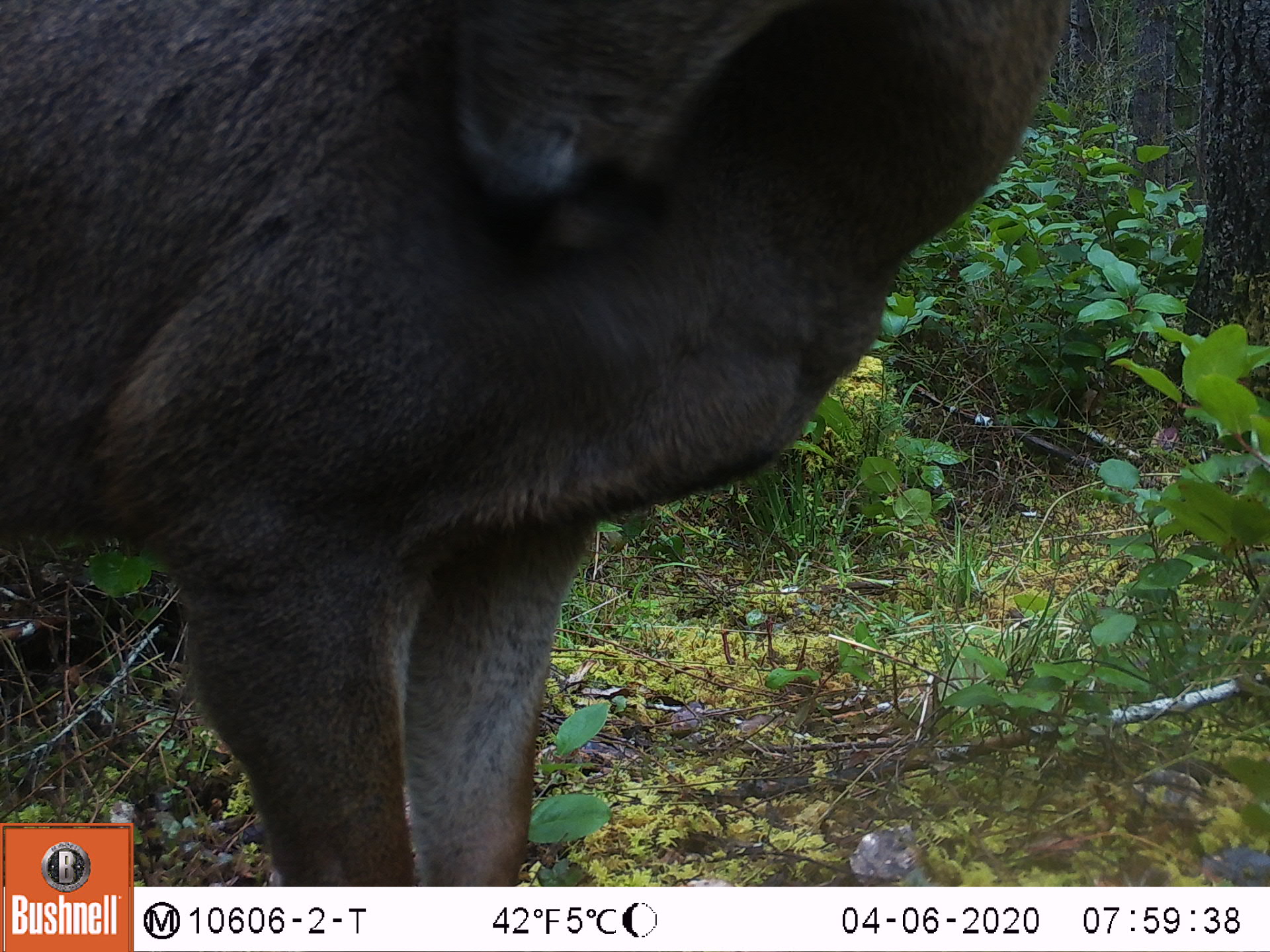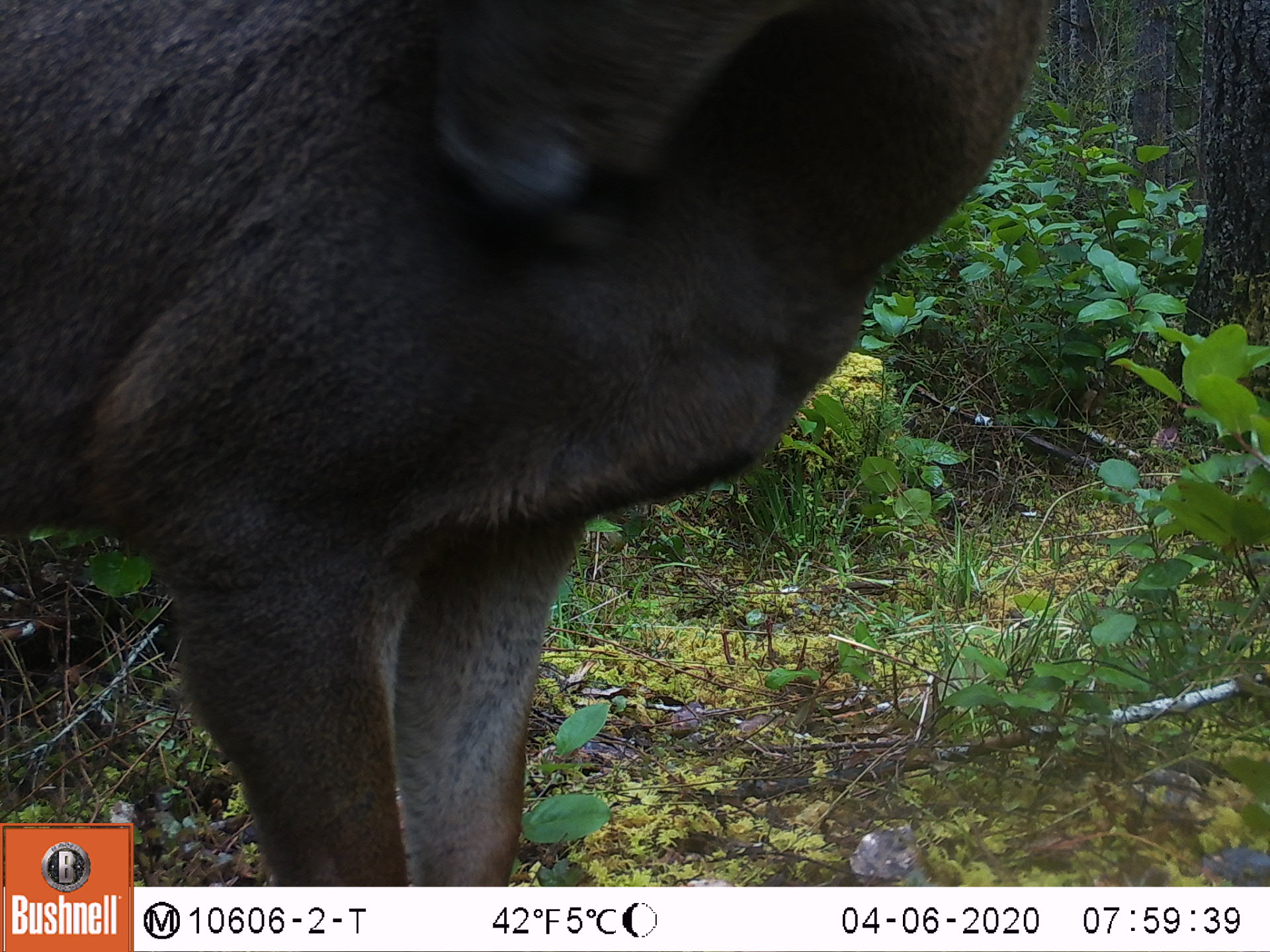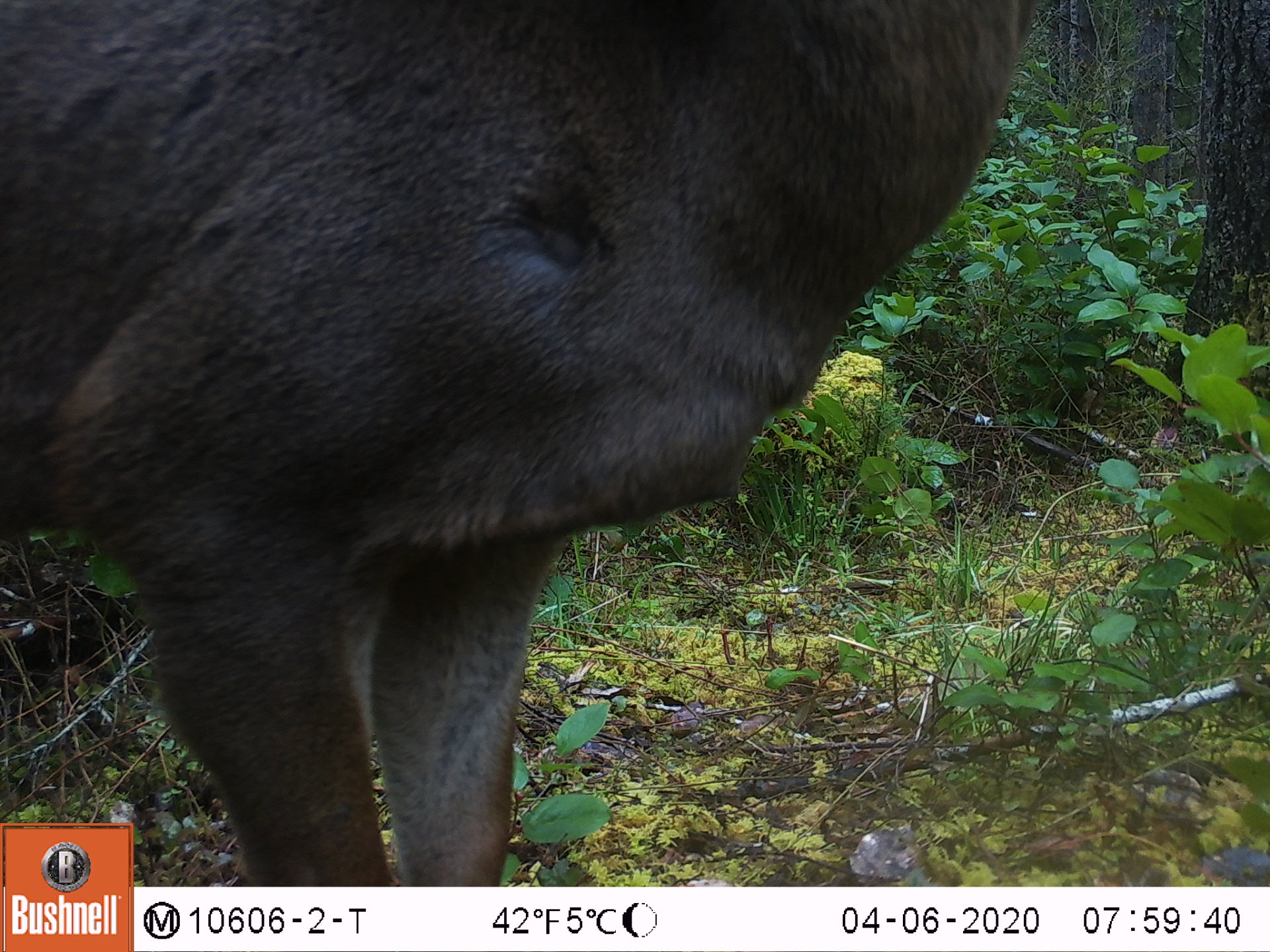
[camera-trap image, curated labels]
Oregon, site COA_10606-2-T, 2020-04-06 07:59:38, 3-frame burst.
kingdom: Animalia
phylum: Chordata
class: Mammalia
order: Artiodactyla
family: Cervidae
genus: Odocoileus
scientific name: Odocoileus hemionus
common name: black-tailed deer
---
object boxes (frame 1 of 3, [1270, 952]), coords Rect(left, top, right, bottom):
black-tailed deer: Rect(3, 7, 1074, 812)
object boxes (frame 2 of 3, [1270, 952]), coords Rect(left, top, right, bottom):
black-tailed deer: Rect(5, 3, 1039, 814)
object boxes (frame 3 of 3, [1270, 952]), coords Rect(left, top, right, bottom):
black-tailed deer: Rect(0, 3, 1039, 816)